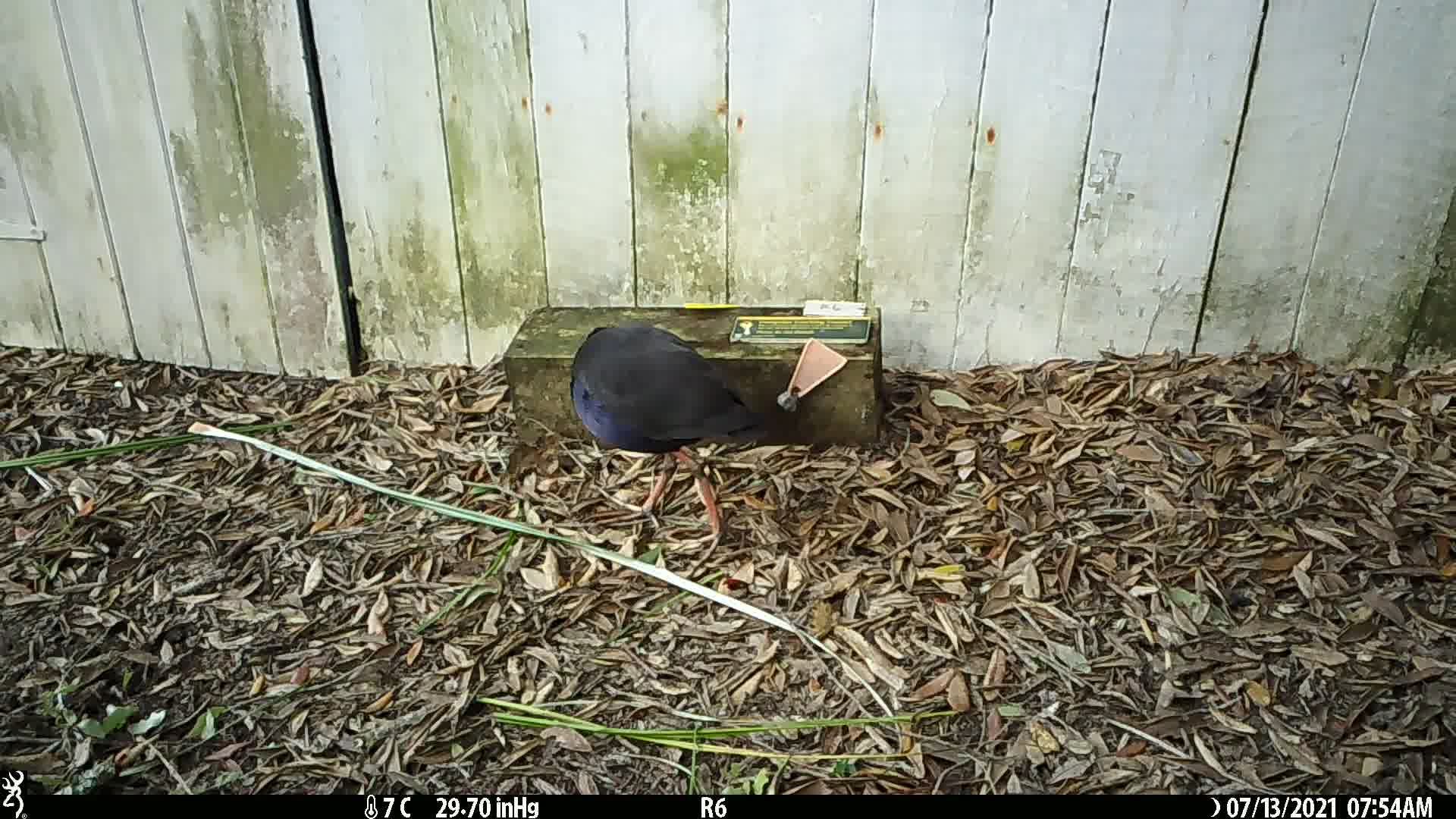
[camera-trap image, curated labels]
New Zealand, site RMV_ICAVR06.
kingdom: Animalia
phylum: Chordata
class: Aves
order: Gruiformes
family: Rallidae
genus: Porphyrio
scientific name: Porphyrio melanotus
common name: australasian swamphen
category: pukeko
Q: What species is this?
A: Pukeko (australasian swamphen) (Porphyrio melanotus).